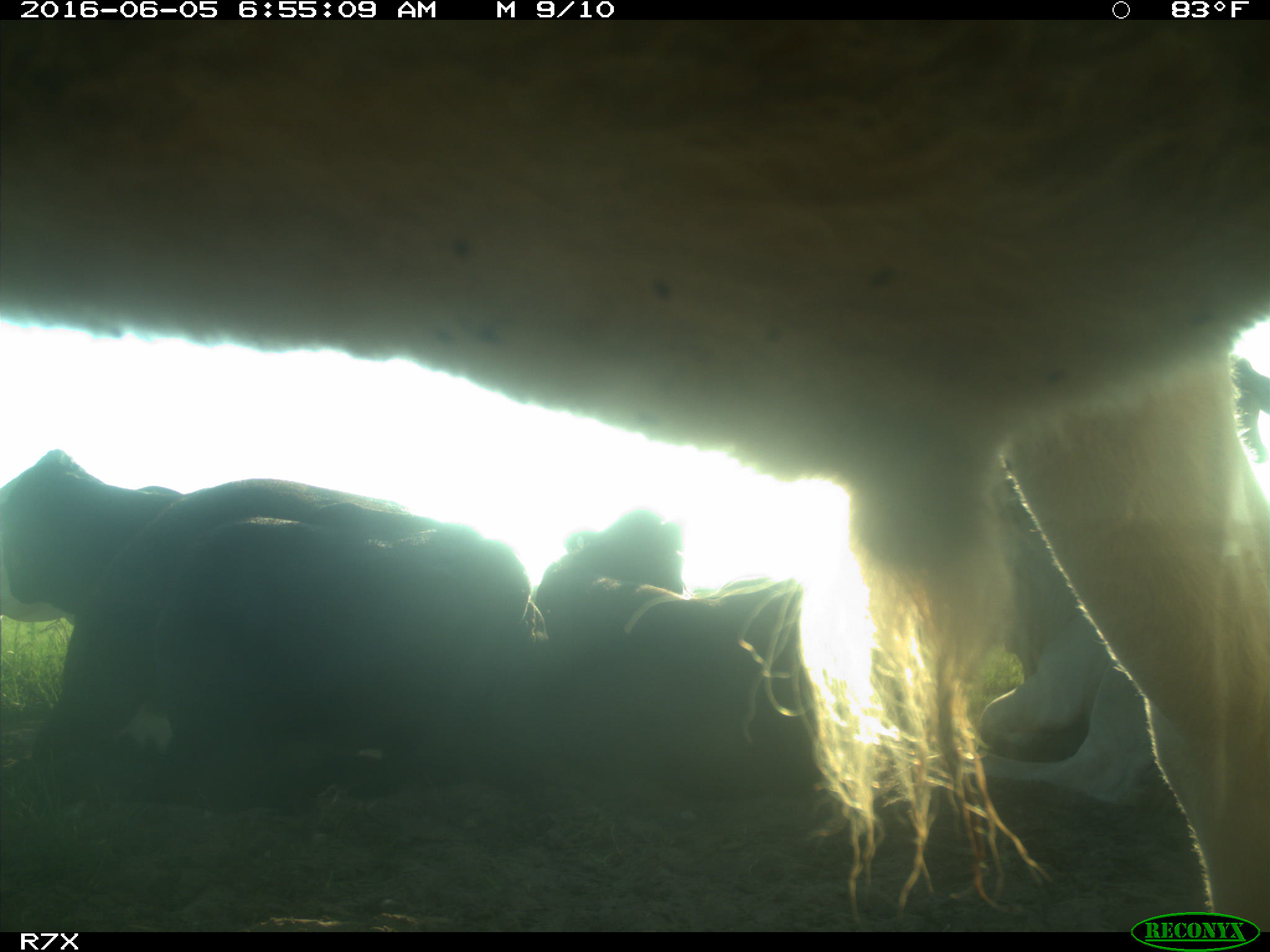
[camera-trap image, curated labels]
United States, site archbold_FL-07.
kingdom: Animalia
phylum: Chordata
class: Mammalia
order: Artiodactyla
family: Bovidae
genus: Bos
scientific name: Bos taurus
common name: domestic cow